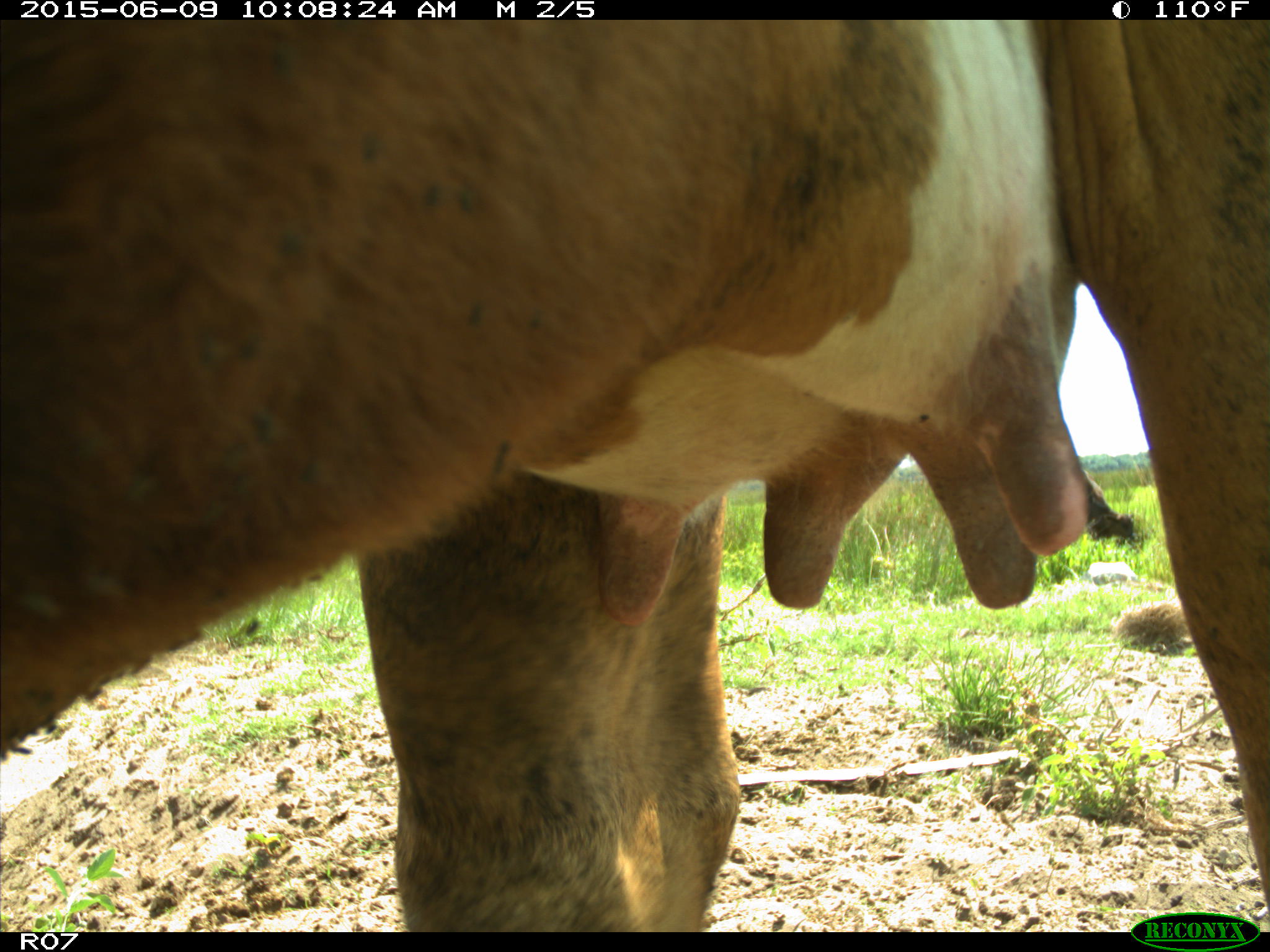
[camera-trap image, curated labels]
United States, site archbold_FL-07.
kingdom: Animalia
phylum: Chordata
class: Mammalia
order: Artiodactyla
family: Bovidae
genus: Bos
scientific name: Bos taurus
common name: domestic cow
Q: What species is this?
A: Bos taurus (domestic cow).